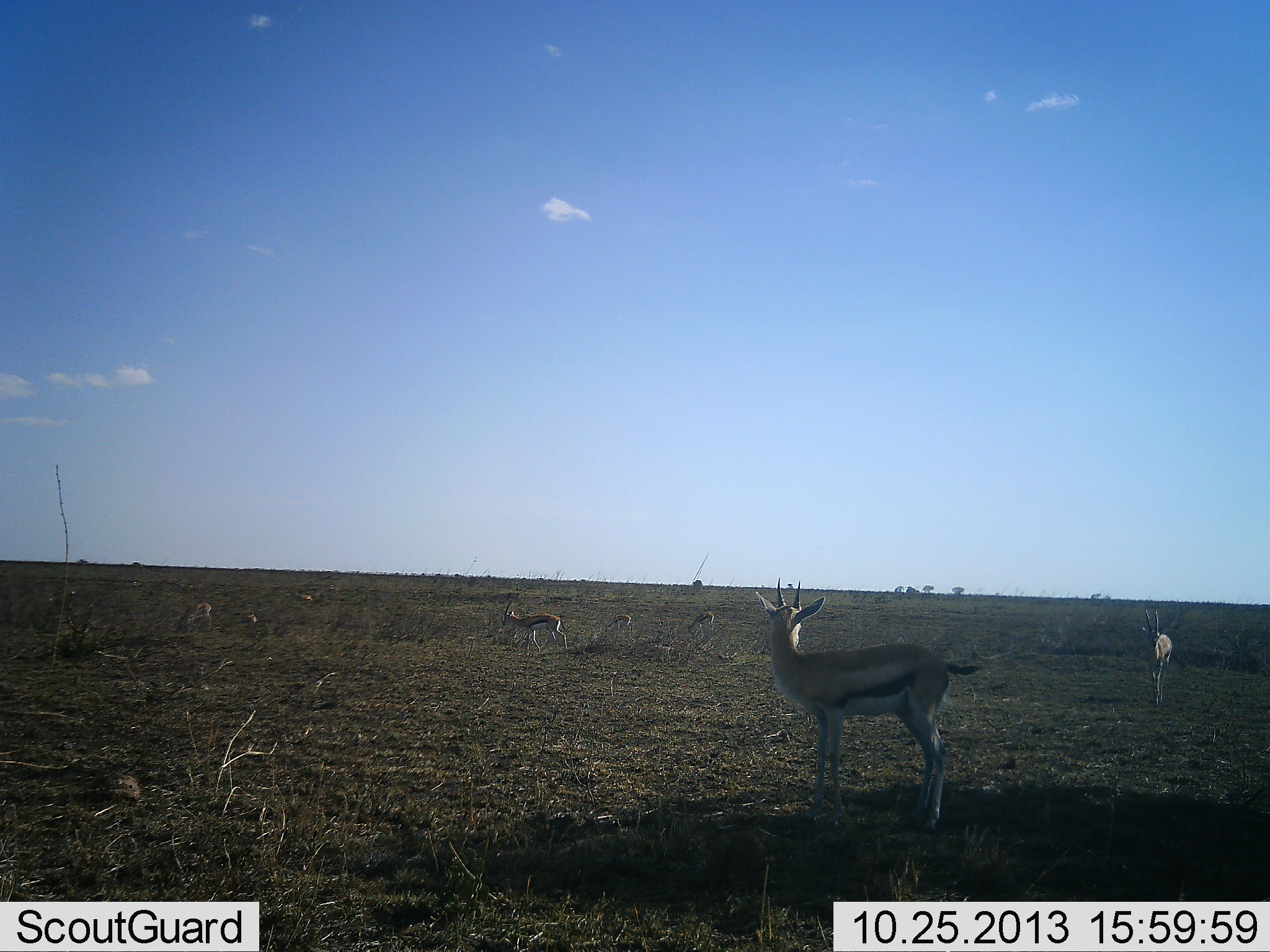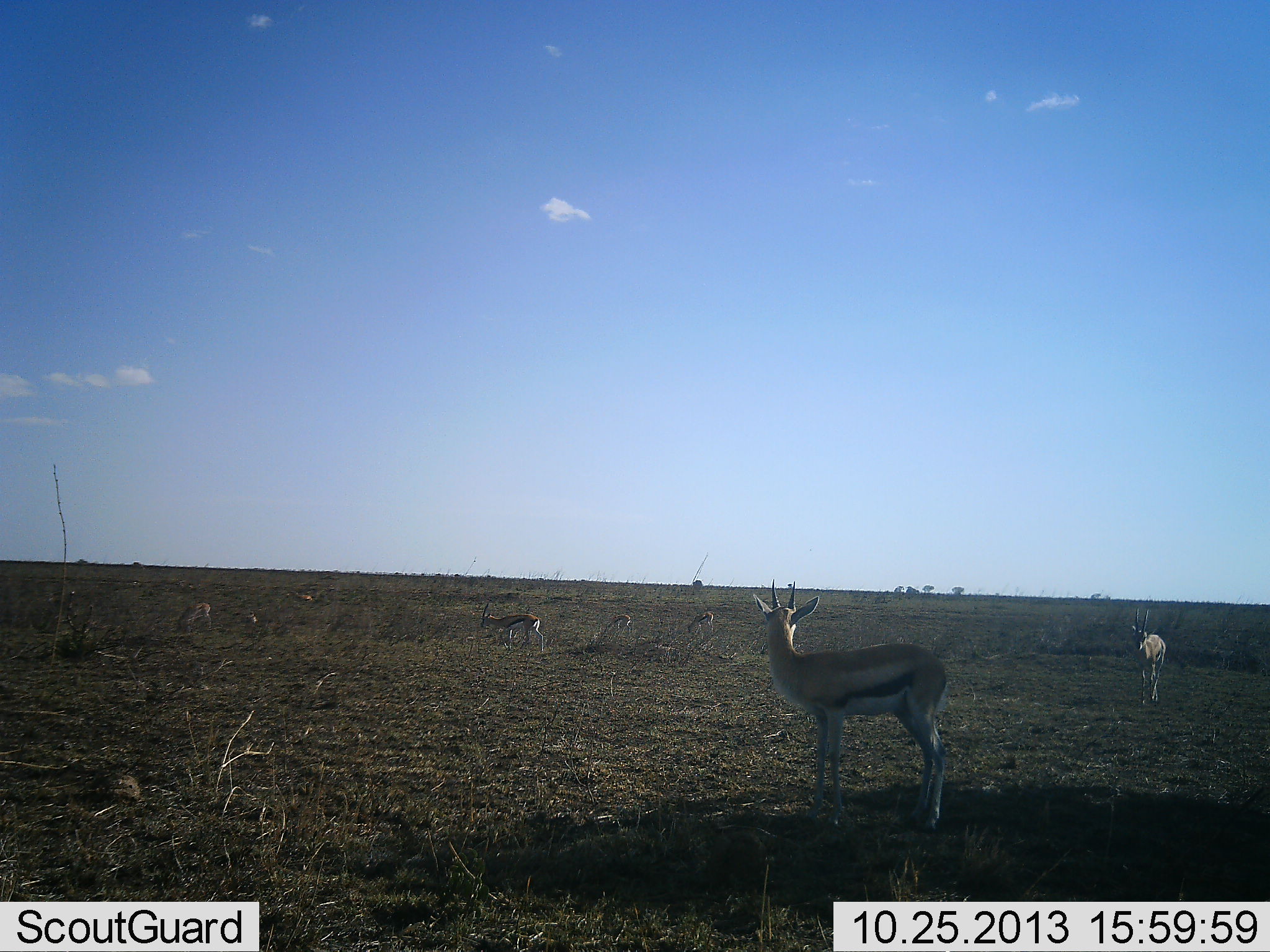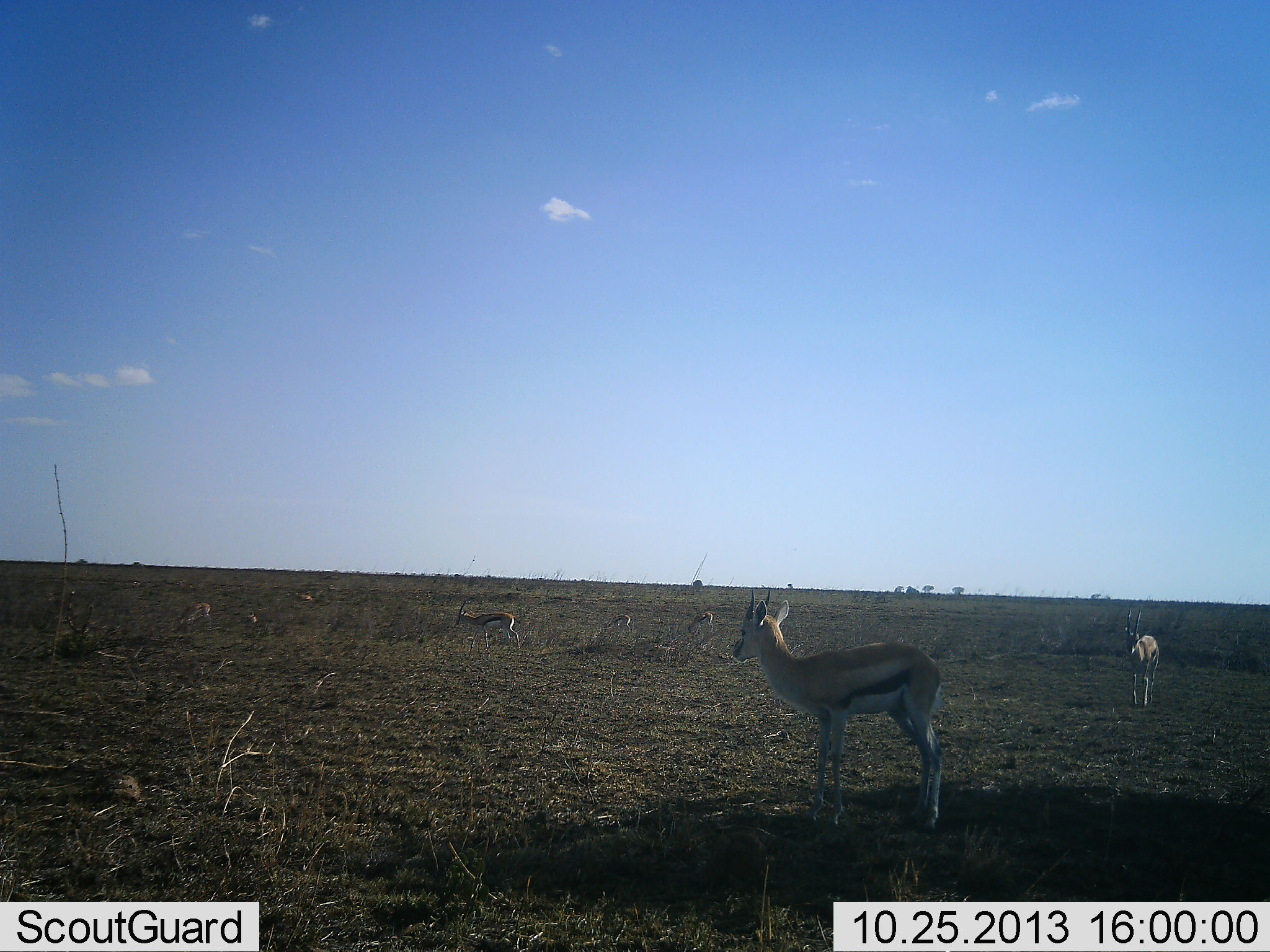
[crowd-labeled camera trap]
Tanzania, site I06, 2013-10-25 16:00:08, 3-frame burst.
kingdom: Animalia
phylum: Chordata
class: Mammalia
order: Artiodactyla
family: Bovidae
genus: Eudorcas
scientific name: Eudorcas thomsonii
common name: thomson's gazelle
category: gazellethomsons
Gazellethomsons (thomson's gazelle) (Eudorcas thomsonii), count 6. Behavior (volunteer vote fractions): standing 79%, resting 0%, moving 48%, interacting 3%. Young present (vote fraction): 0%. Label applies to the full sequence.